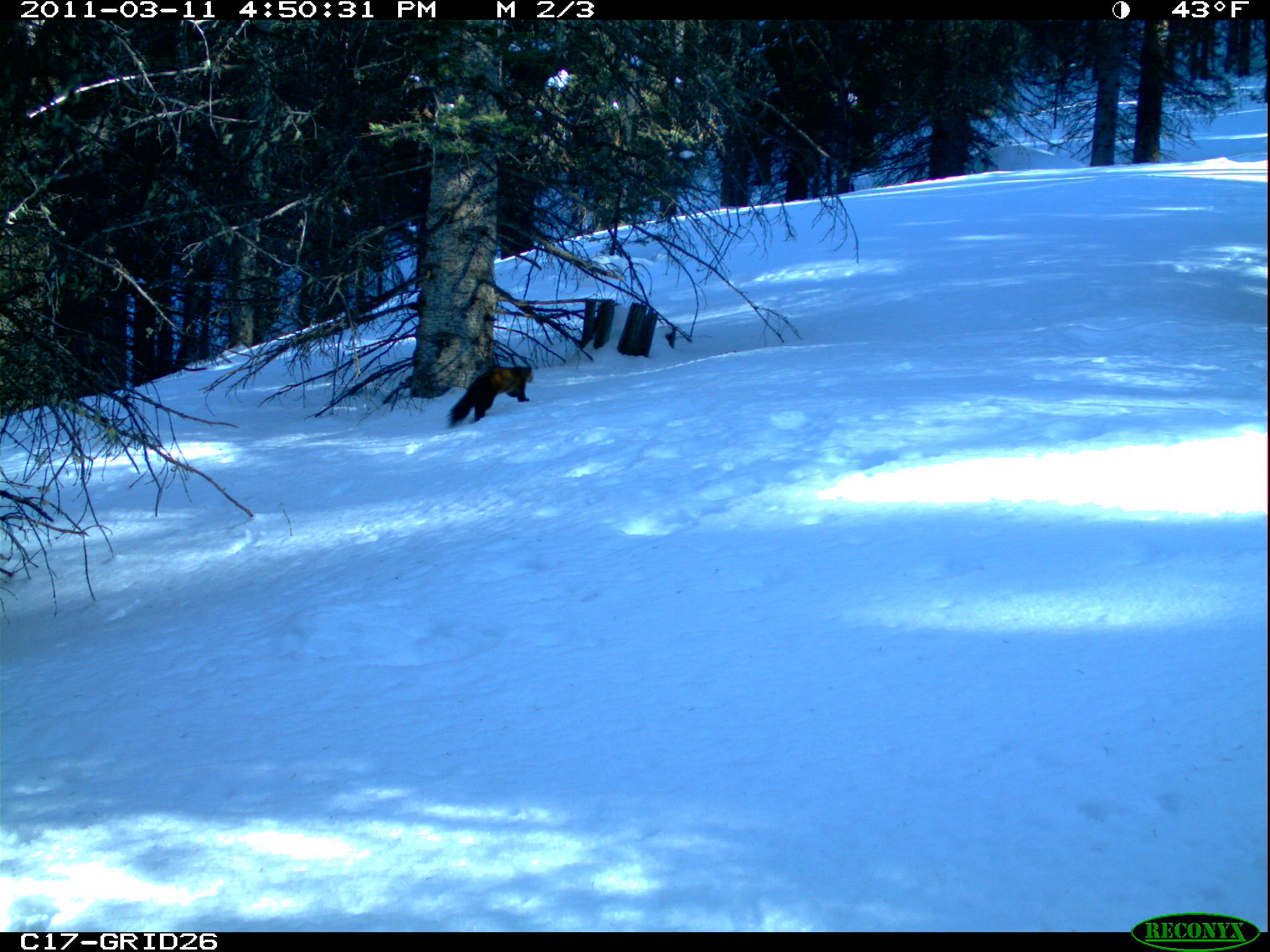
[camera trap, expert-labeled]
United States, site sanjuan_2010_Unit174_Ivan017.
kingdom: Animalia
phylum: Chordata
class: Mammalia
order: Carnivora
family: Mustelidae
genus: Martes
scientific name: Martes americana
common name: american marten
Martes americana (american marten).